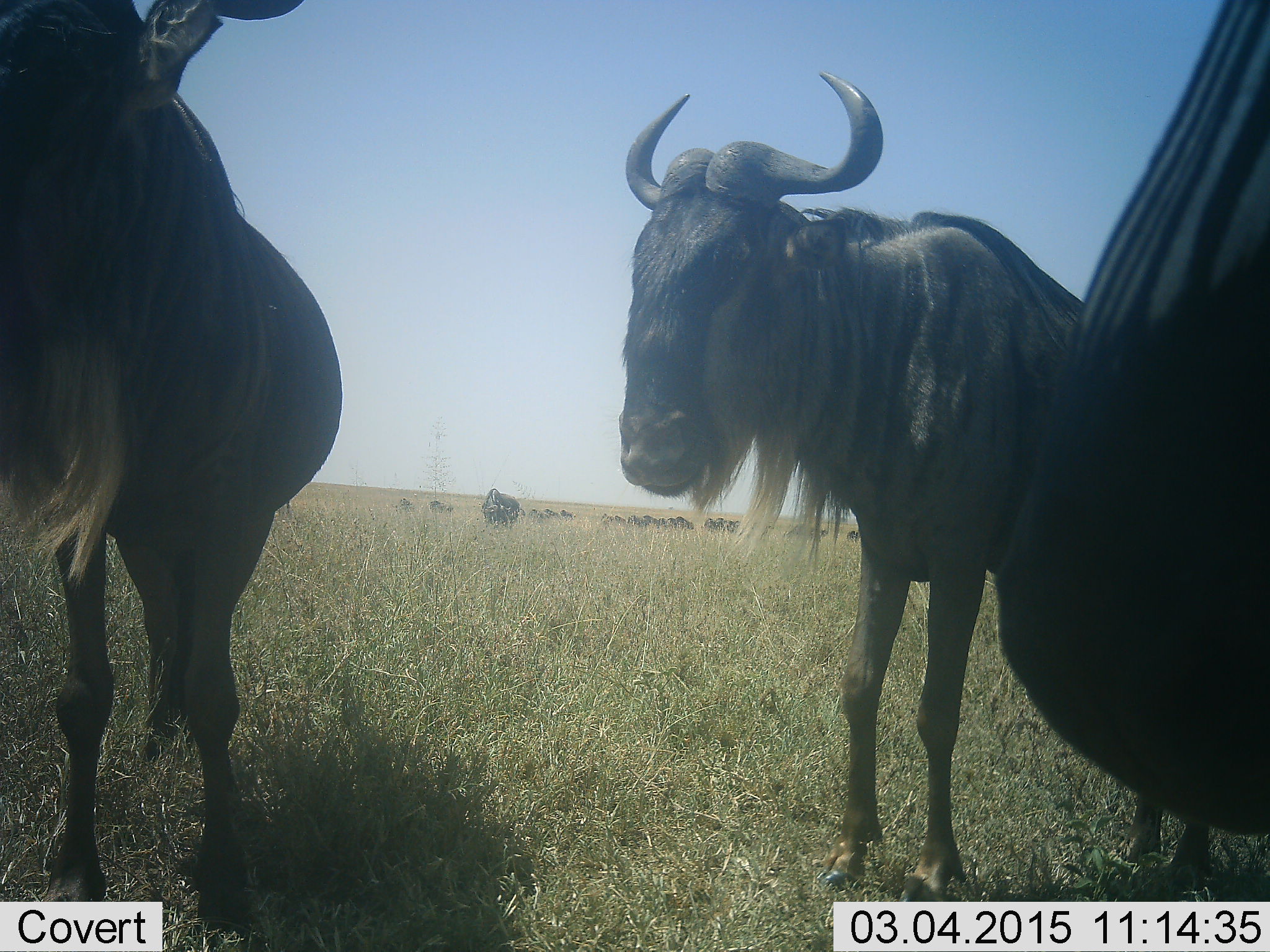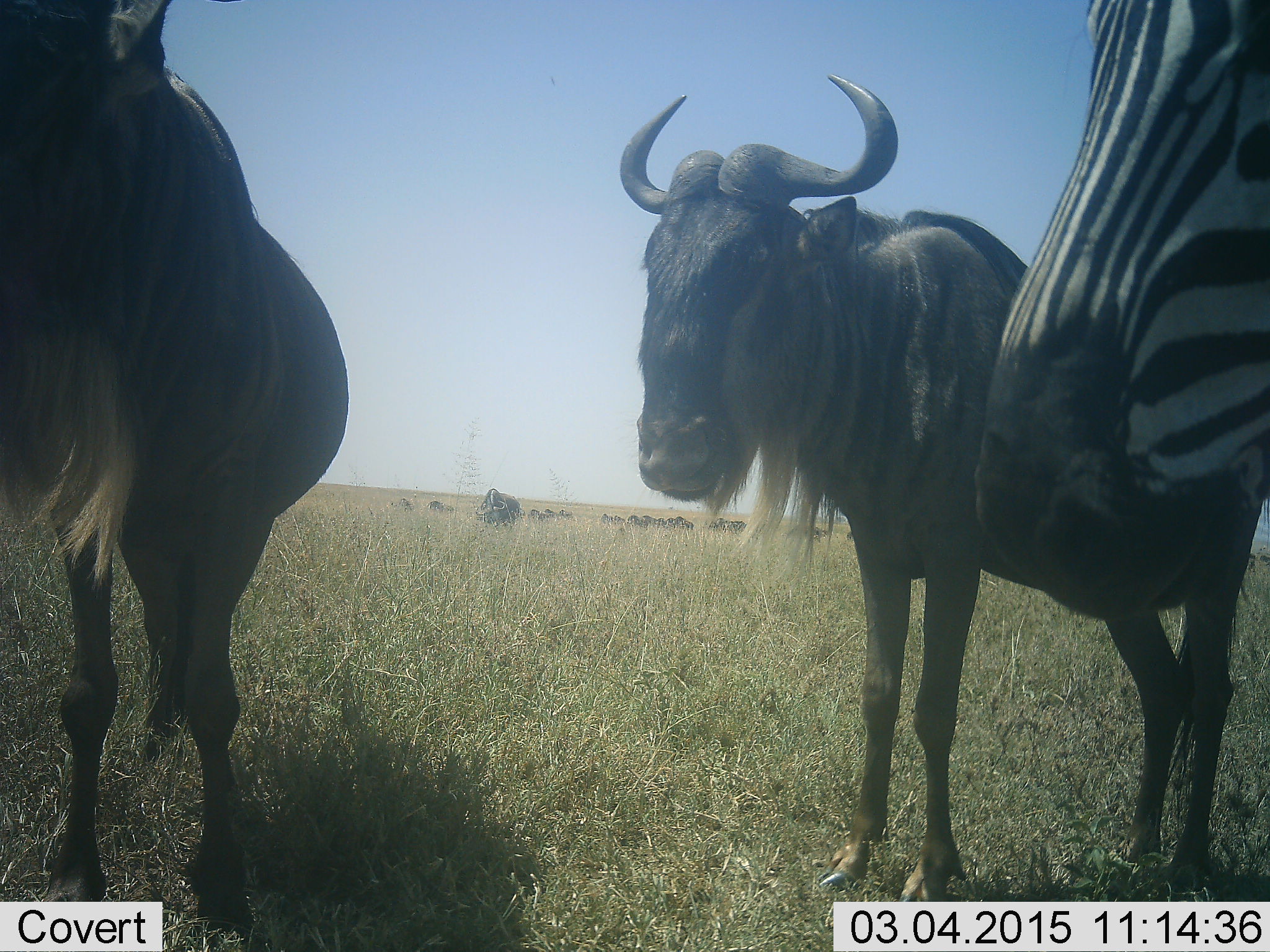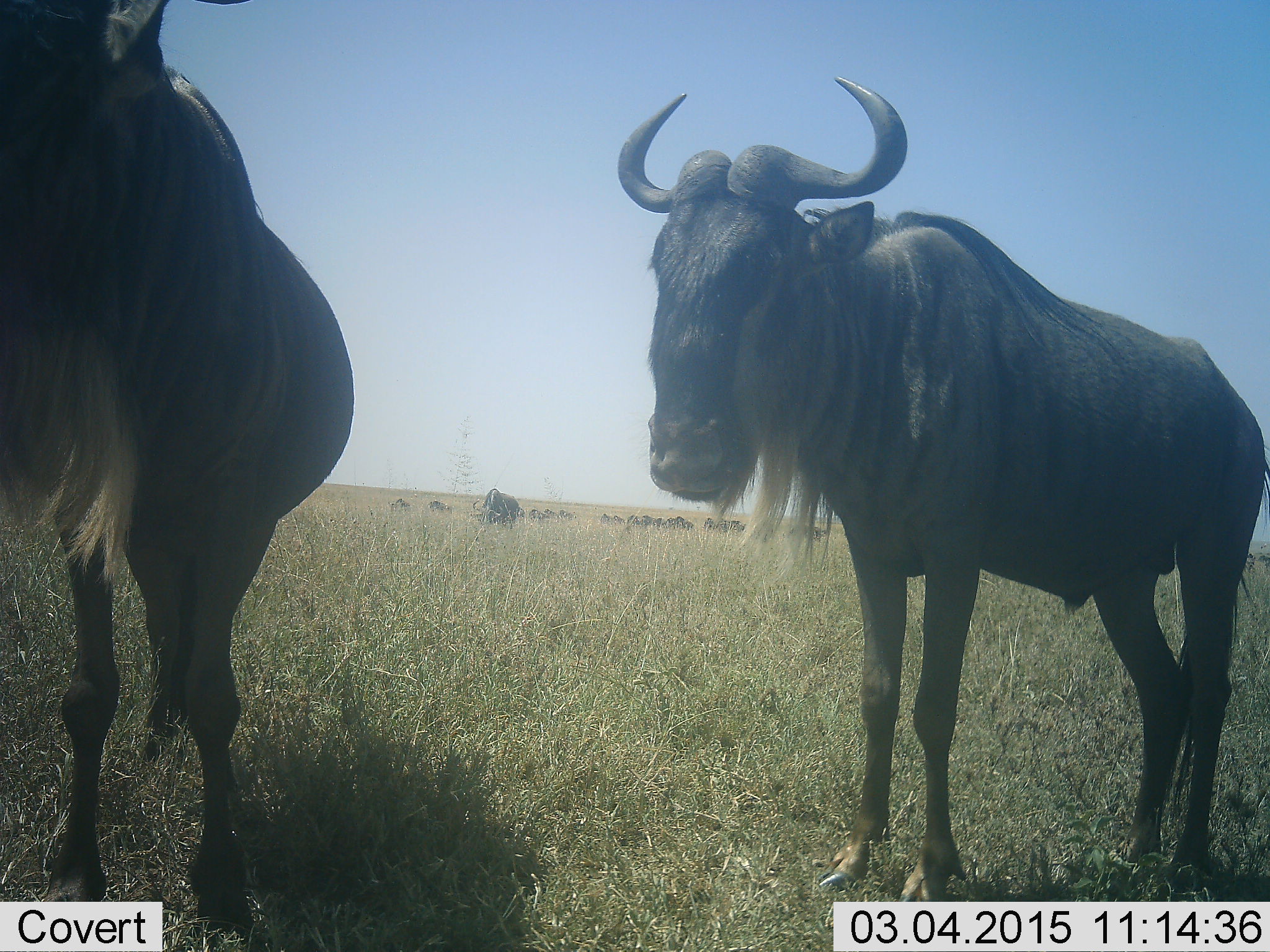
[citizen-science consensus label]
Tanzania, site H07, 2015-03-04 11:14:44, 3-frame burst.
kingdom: Animalia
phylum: Chordata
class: Mammalia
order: Artiodactyla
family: Bovidae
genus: Connochaetes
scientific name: Connochaetes taurinus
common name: blue wildebeest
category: wildebeest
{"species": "wildebeest (blue wildebeest) (Connochaetes taurinus)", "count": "11-50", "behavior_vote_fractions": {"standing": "100%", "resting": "20%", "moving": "10%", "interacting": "0%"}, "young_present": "0%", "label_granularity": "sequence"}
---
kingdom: Animalia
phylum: Chordata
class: Mammalia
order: Perissodactyla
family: Equidae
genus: Equus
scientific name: Equus quagga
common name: plains zebra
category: zebra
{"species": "zebra (plains zebra) (Equus quagga)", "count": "1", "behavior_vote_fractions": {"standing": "90%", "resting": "0%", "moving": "10%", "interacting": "0%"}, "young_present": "0%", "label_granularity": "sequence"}